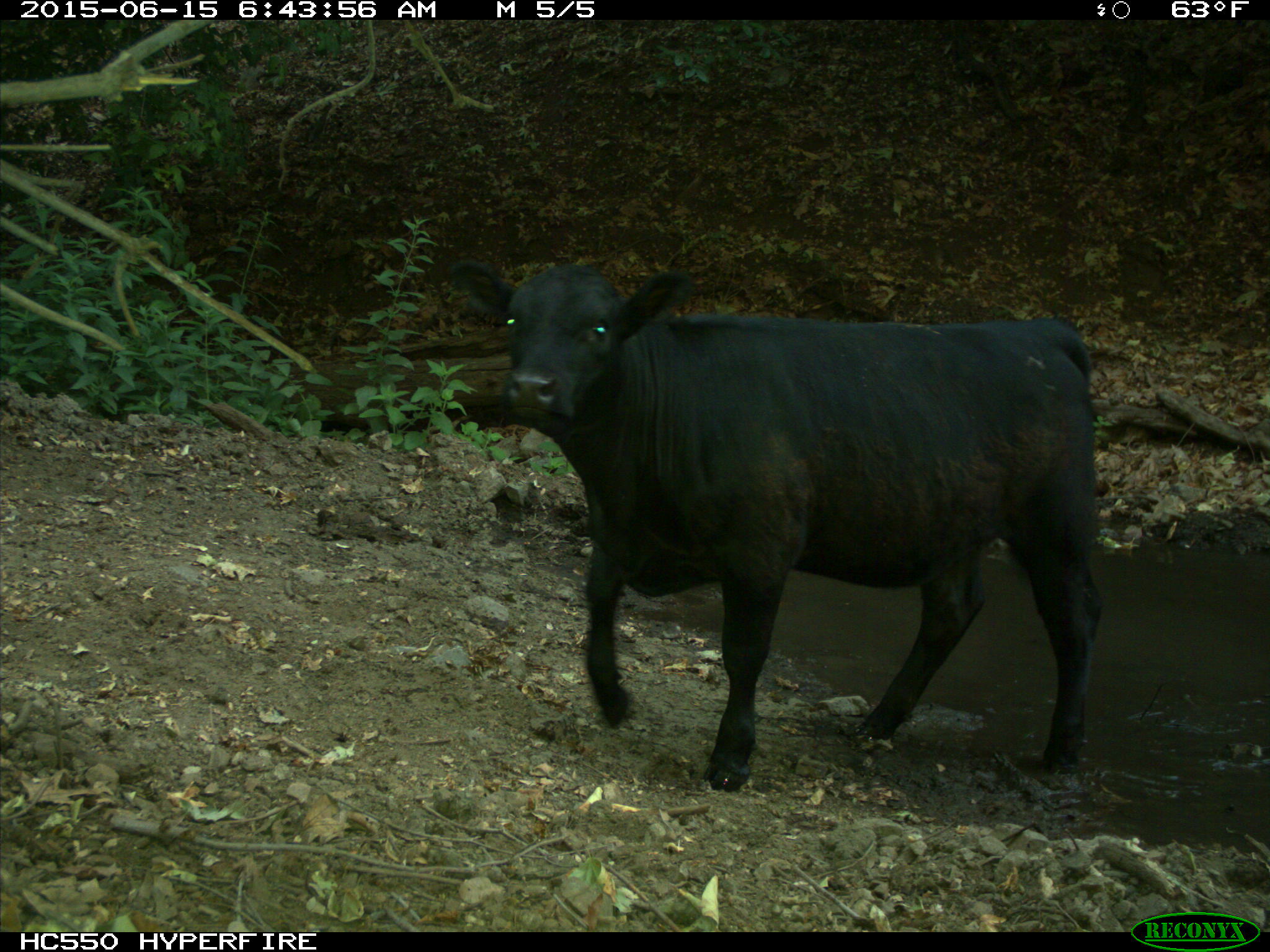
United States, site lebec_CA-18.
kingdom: Animalia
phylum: Chordata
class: Mammalia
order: Artiodactyla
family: Bovidae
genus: Bos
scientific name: Bos taurus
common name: domestic cow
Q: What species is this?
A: Bos taurus (domestic cow).